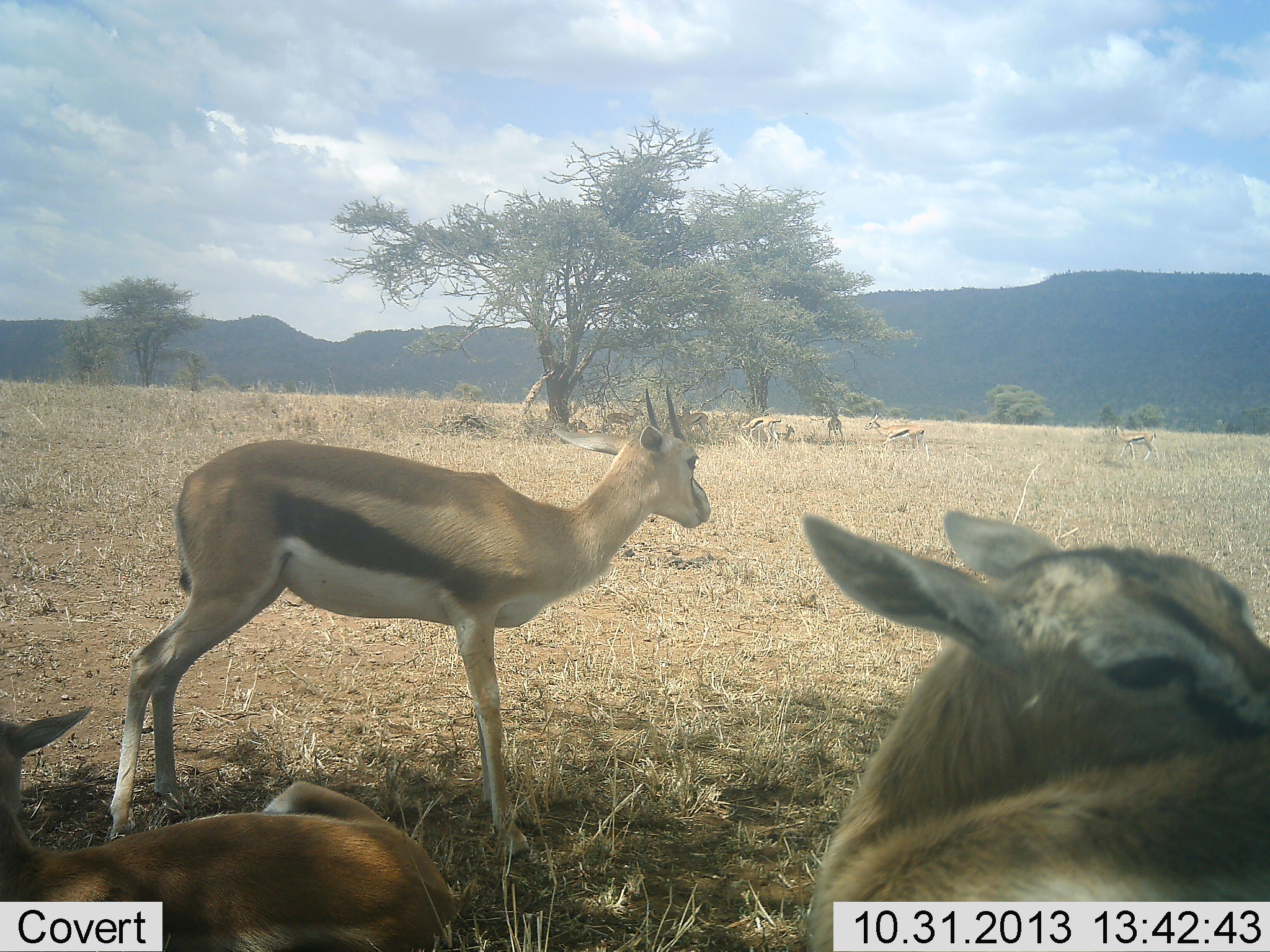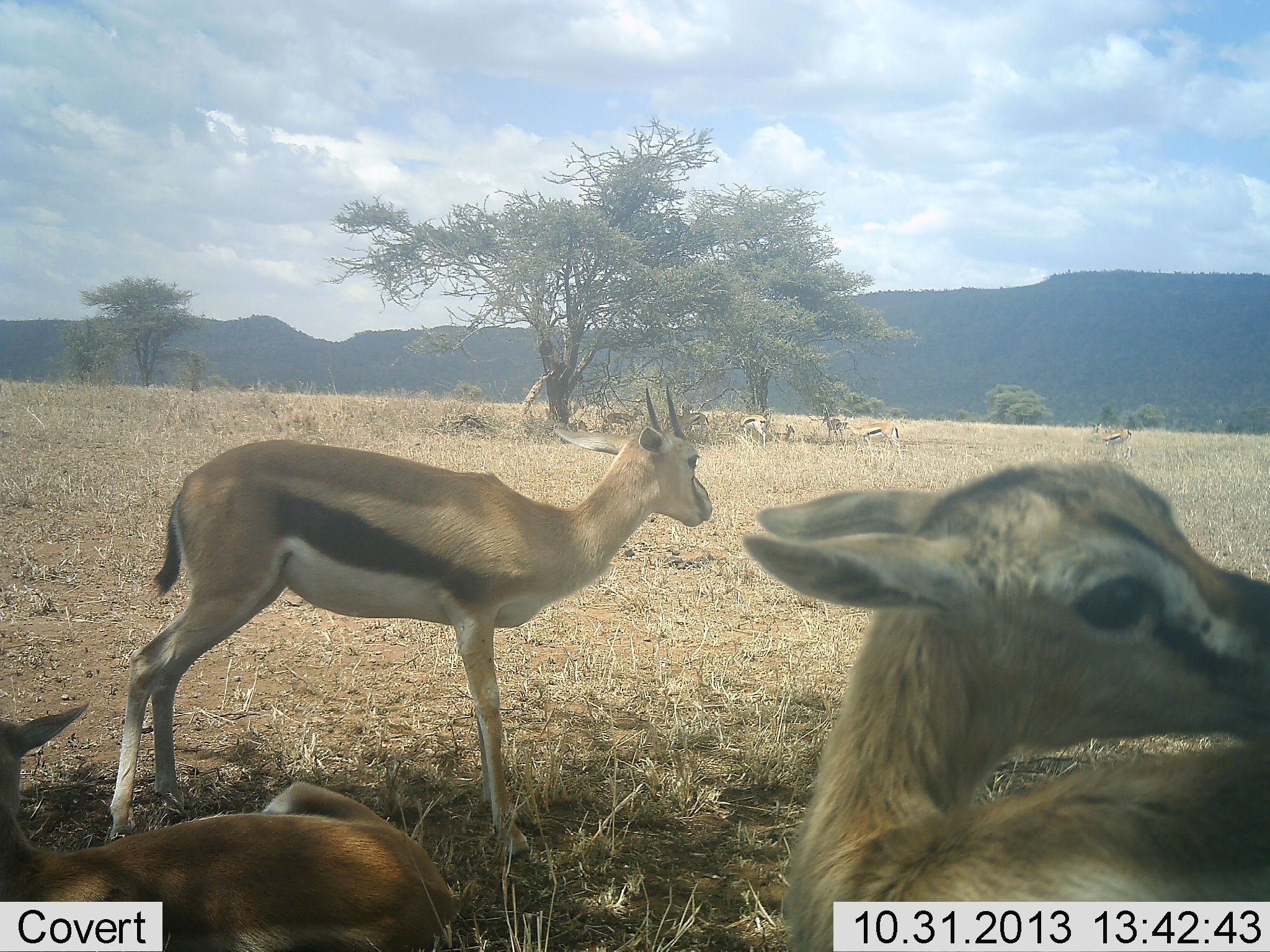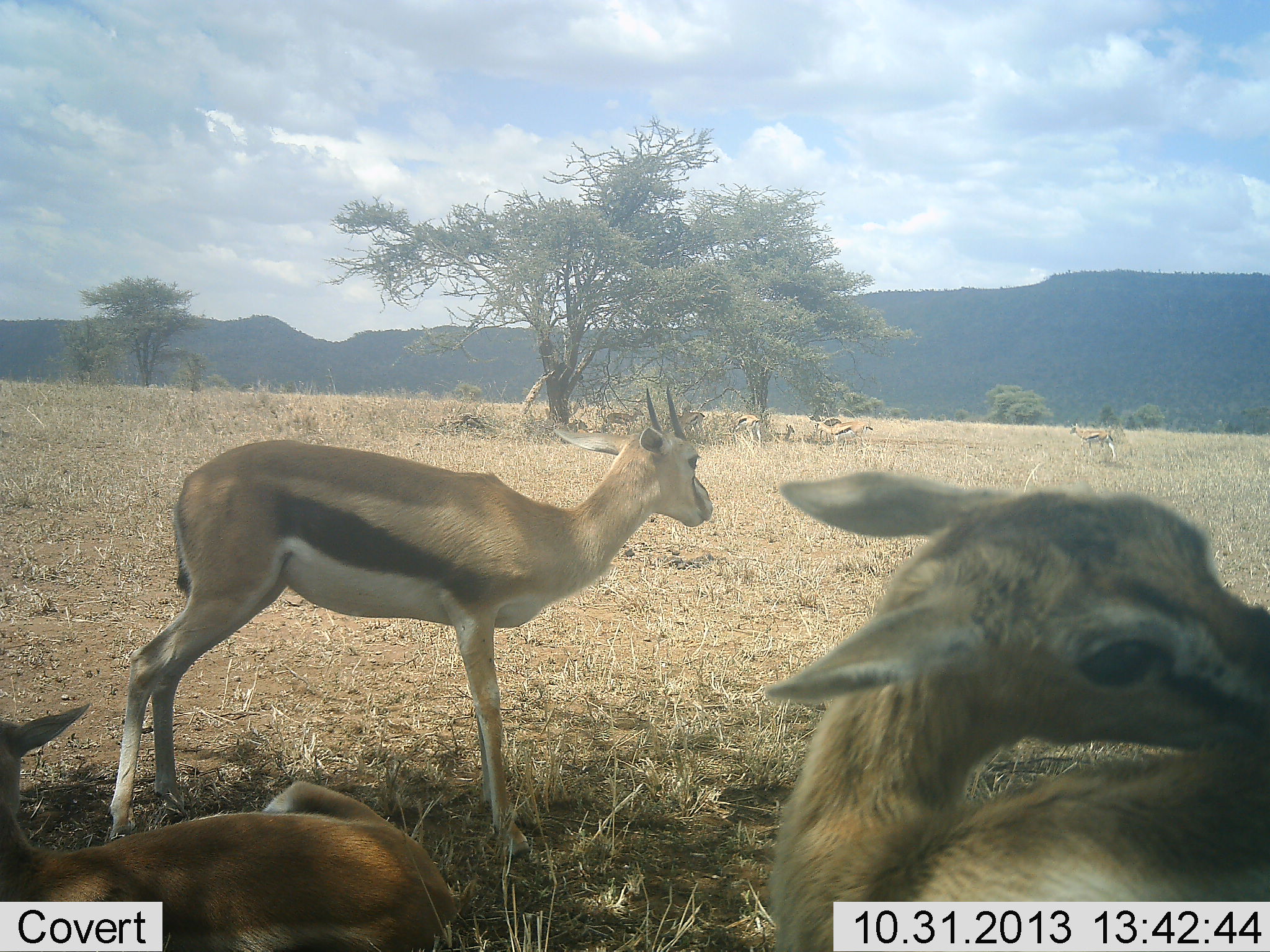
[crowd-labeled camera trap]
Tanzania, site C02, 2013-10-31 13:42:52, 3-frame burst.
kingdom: Animalia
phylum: Chordata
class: Mammalia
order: Artiodactyla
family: Bovidae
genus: Eudorcas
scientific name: Eudorcas thomsonii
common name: thomson's gazelle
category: gazellethomsons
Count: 7.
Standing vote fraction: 100%.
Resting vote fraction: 90%.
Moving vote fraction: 50%.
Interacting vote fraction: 0%.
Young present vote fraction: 30%.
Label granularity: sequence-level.